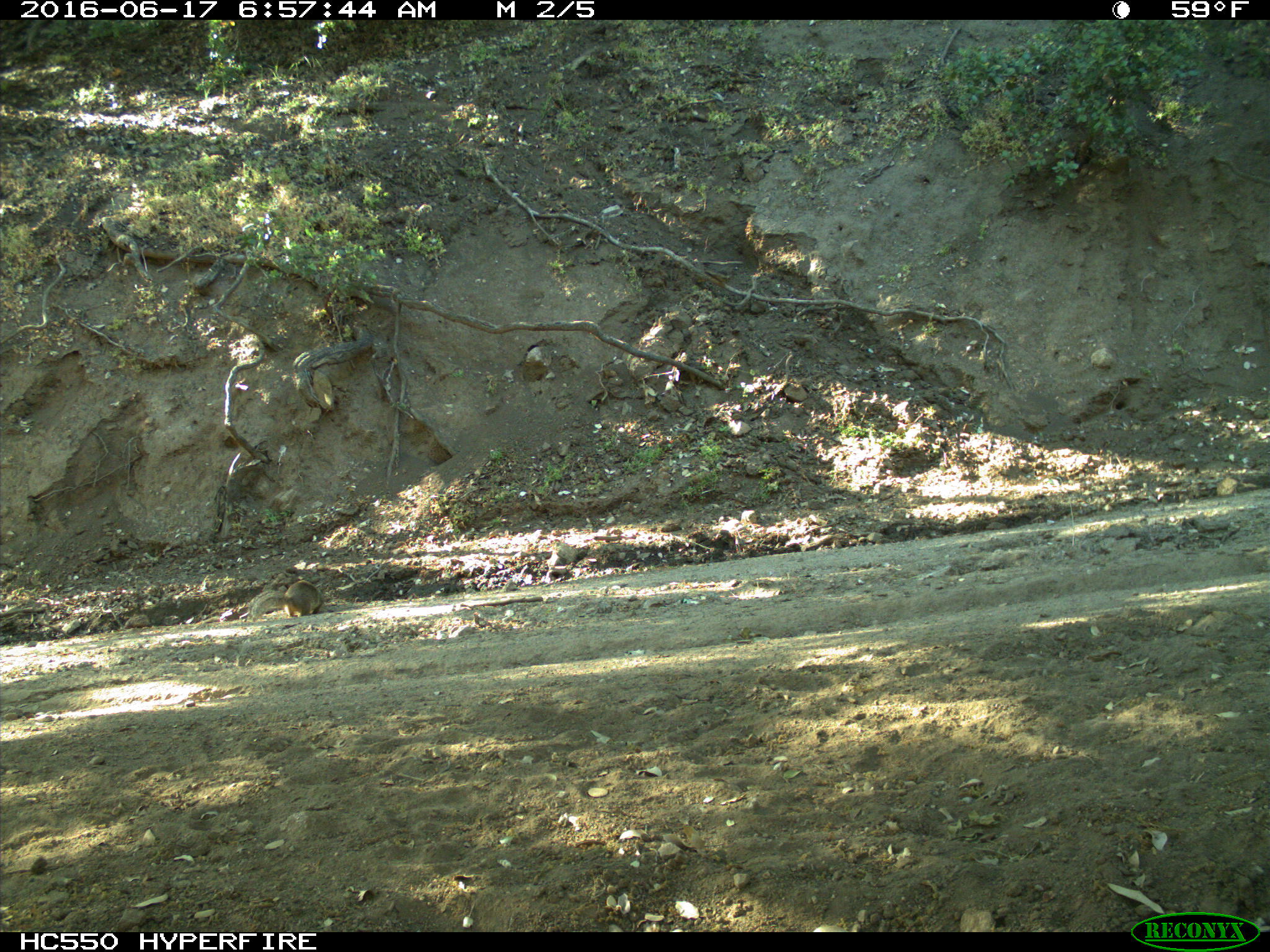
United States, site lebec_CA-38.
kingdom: Animalia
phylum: Chordata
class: Mammalia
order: Rodentia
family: Sciuridae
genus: Otospermophilus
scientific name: Otospermophilus beecheyi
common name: california ground squirrel